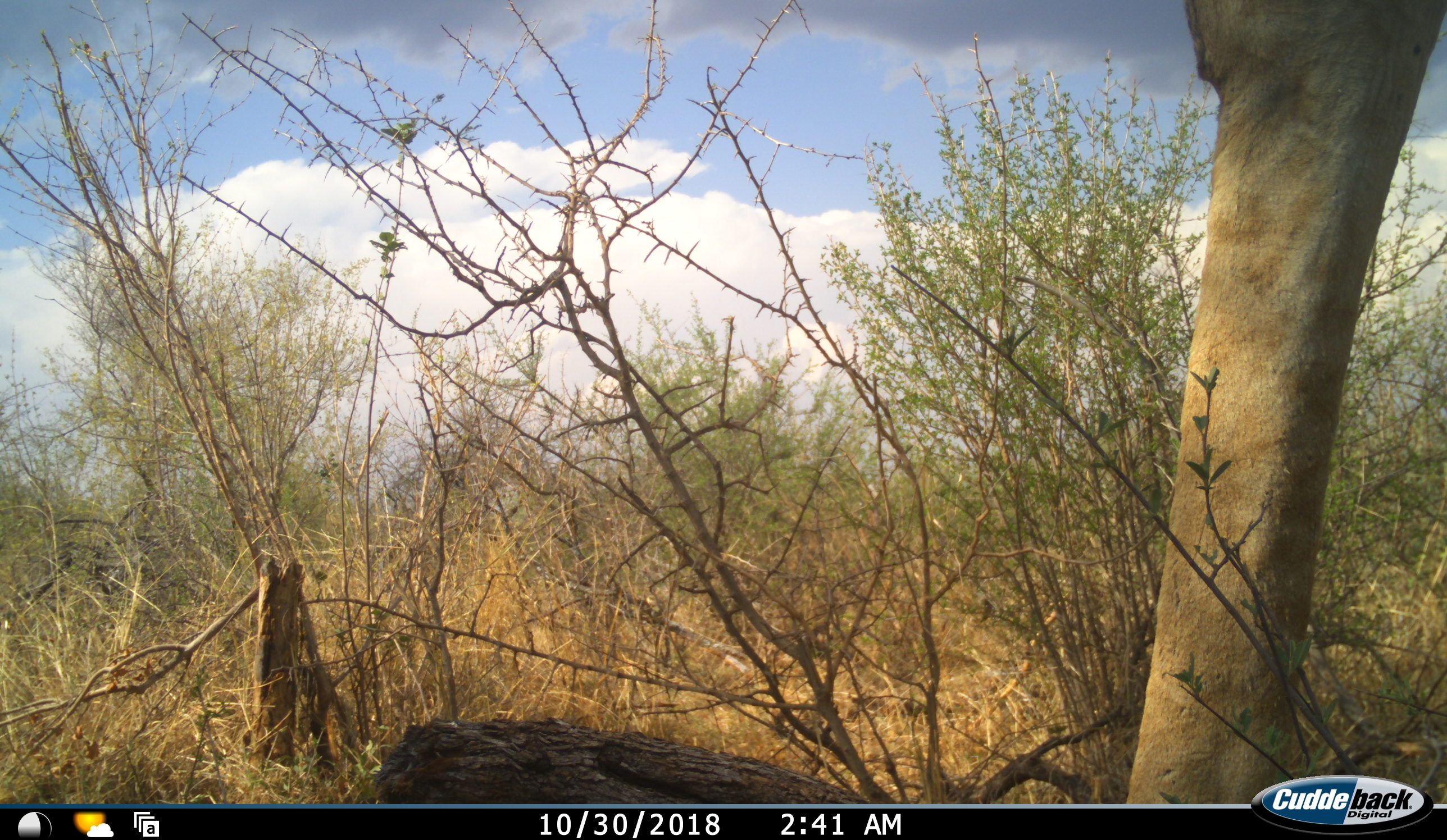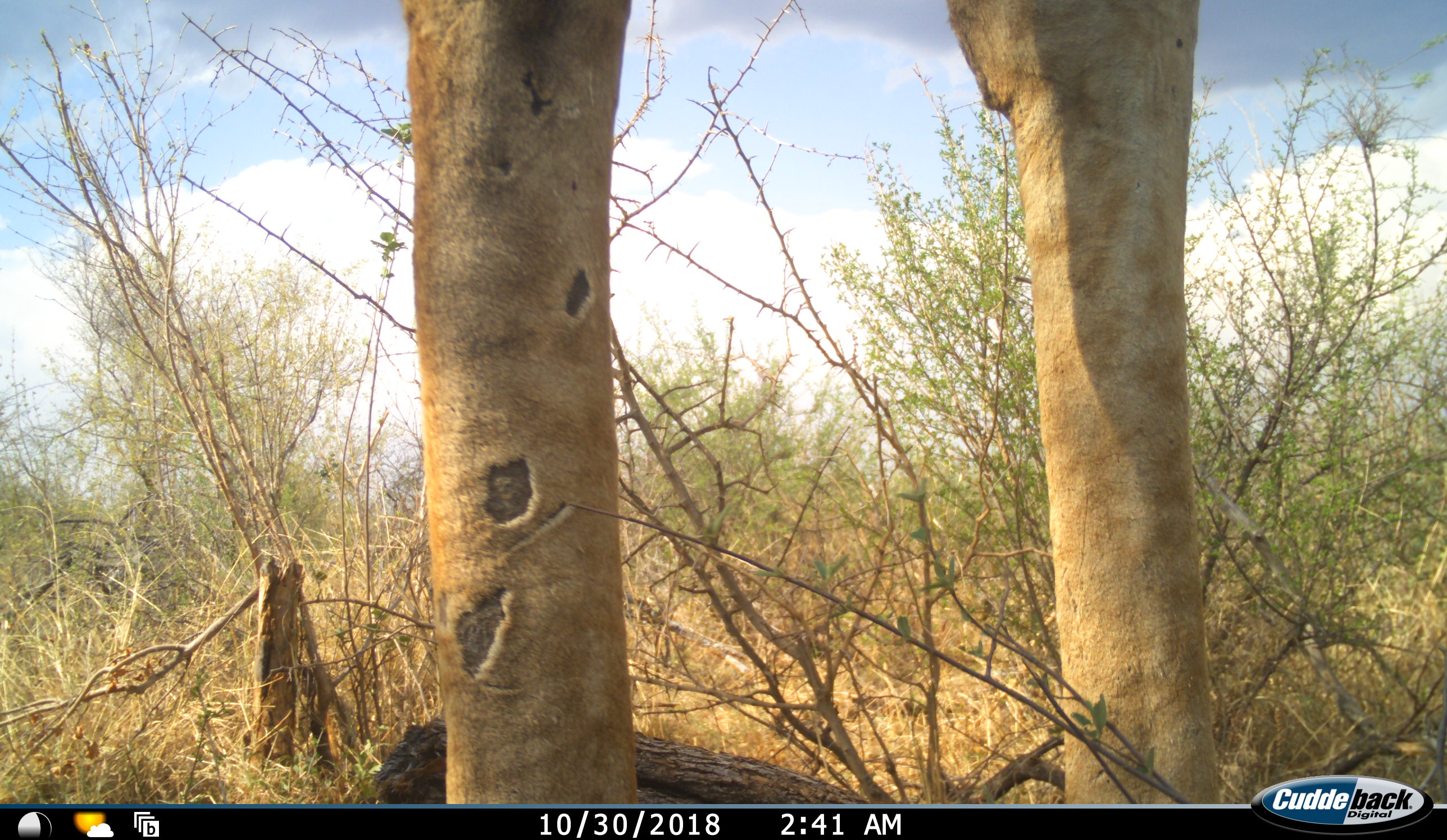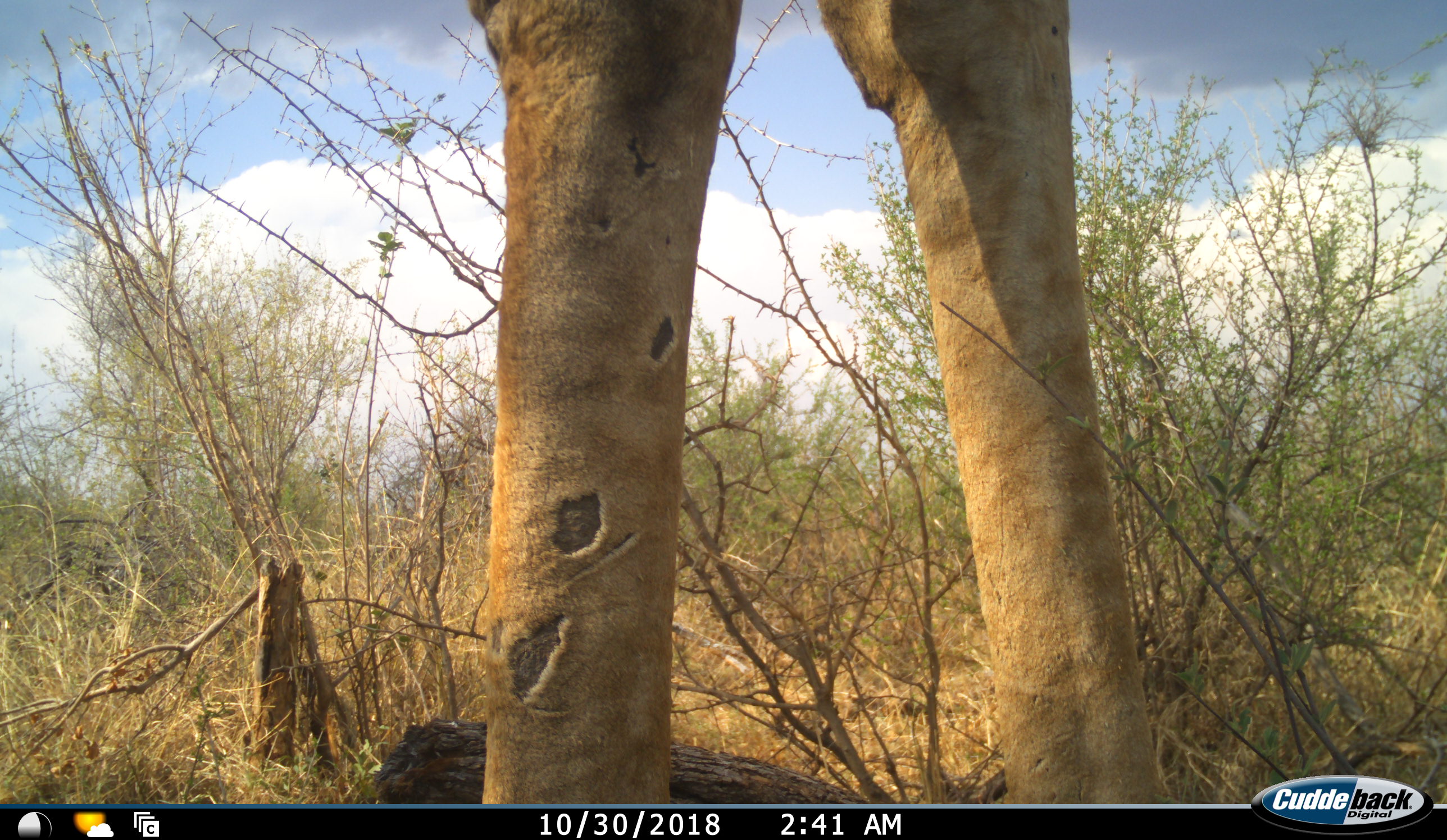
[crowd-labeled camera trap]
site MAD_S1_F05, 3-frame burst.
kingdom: Animalia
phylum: Chordata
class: Mammalia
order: Artiodactyla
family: Giraffidae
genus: Giraffa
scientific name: Giraffa camelopardalis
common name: giraffe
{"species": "giraffe (Giraffa camelopardalis)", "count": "1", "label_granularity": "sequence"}